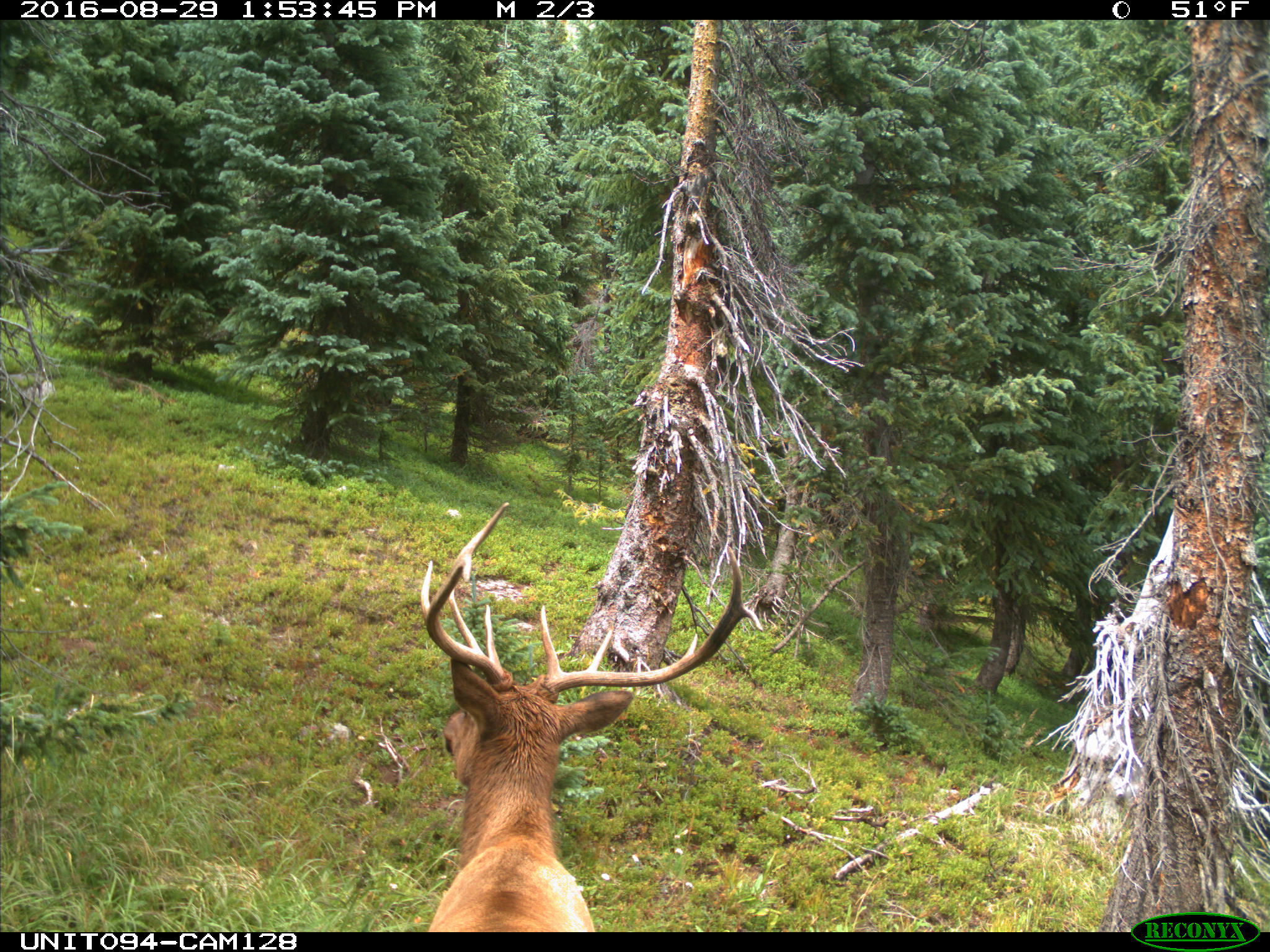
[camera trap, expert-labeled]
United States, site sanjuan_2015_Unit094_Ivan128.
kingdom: Animalia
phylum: Chordata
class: Mammalia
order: Artiodactyla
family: Cervidae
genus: Cervus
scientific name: Cervus elaphus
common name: red deer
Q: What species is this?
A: Cervus elaphus (red deer).